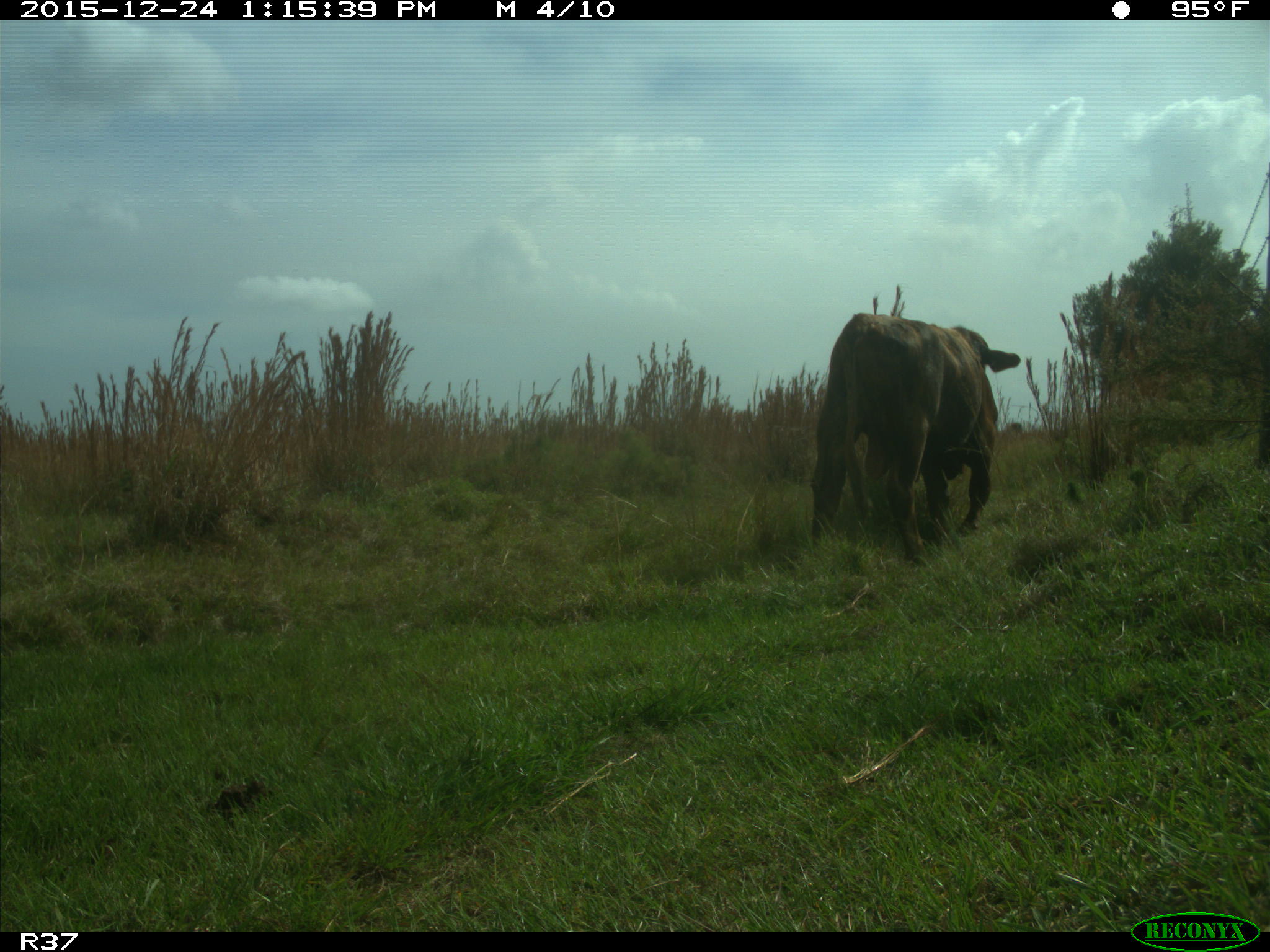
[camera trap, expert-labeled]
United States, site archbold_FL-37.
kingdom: Animalia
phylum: Chordata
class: Mammalia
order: Artiodactyla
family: Bovidae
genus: Bos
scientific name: Bos taurus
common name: domestic cow